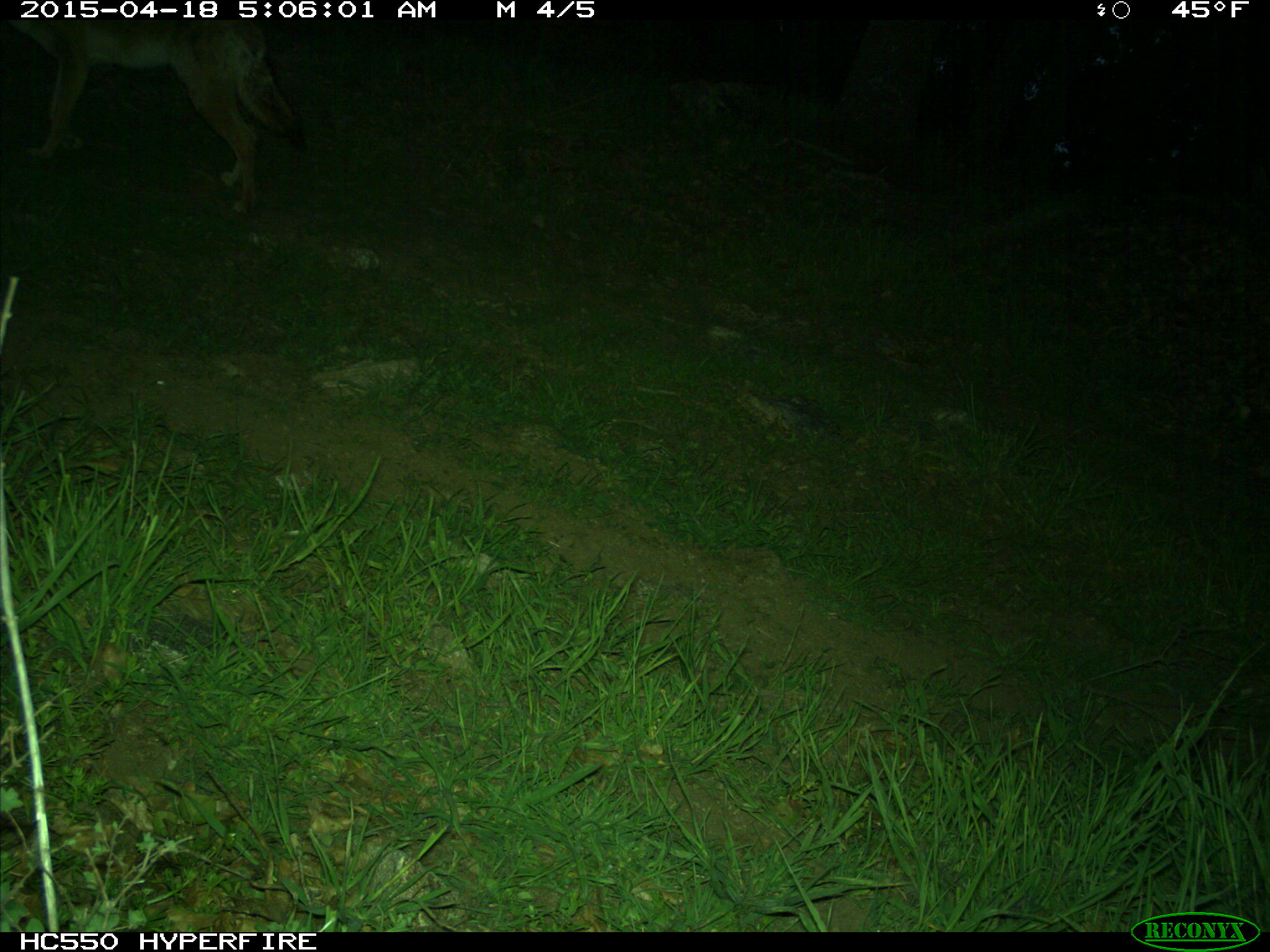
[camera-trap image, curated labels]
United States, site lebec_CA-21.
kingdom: Animalia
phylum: Chordata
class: Mammalia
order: Carnivora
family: Canidae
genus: Canis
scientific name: Canis latrans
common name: coyote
Canis latrans (coyote).